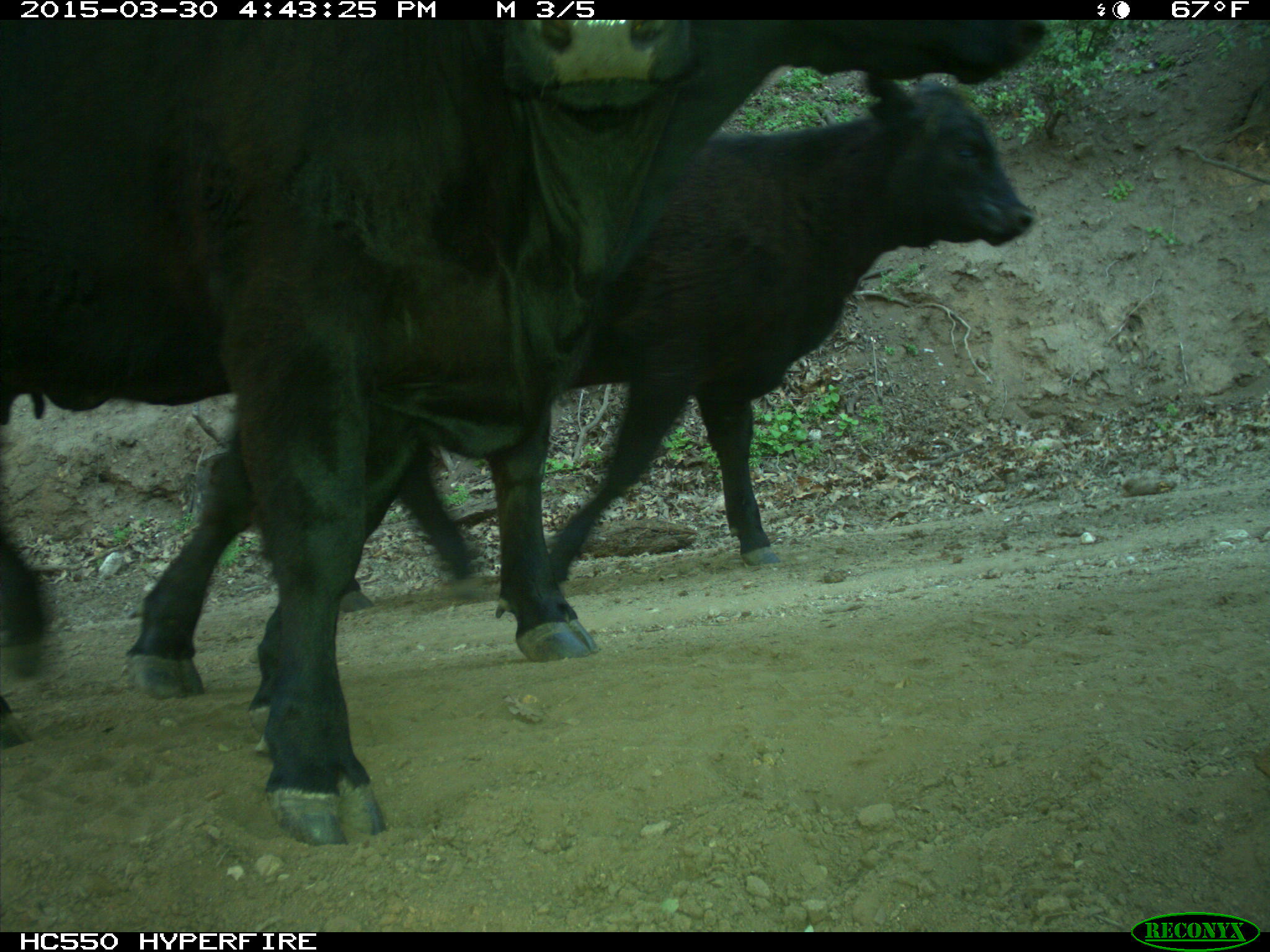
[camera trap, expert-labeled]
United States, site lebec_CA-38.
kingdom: Animalia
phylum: Chordata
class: Mammalia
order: Artiodactyla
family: Bovidae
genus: Bos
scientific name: Bos taurus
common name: domestic cow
Bos taurus (domestic cow).